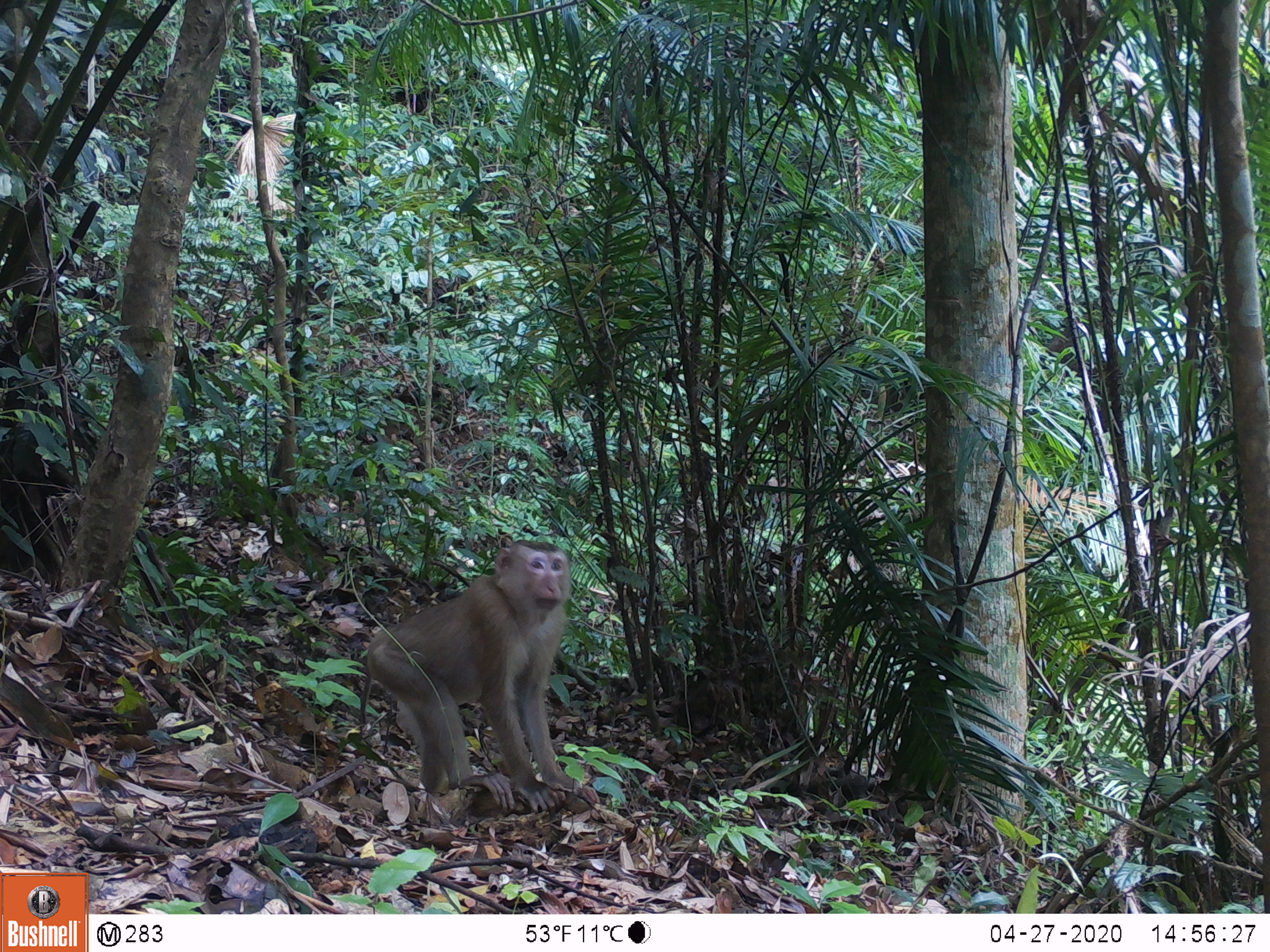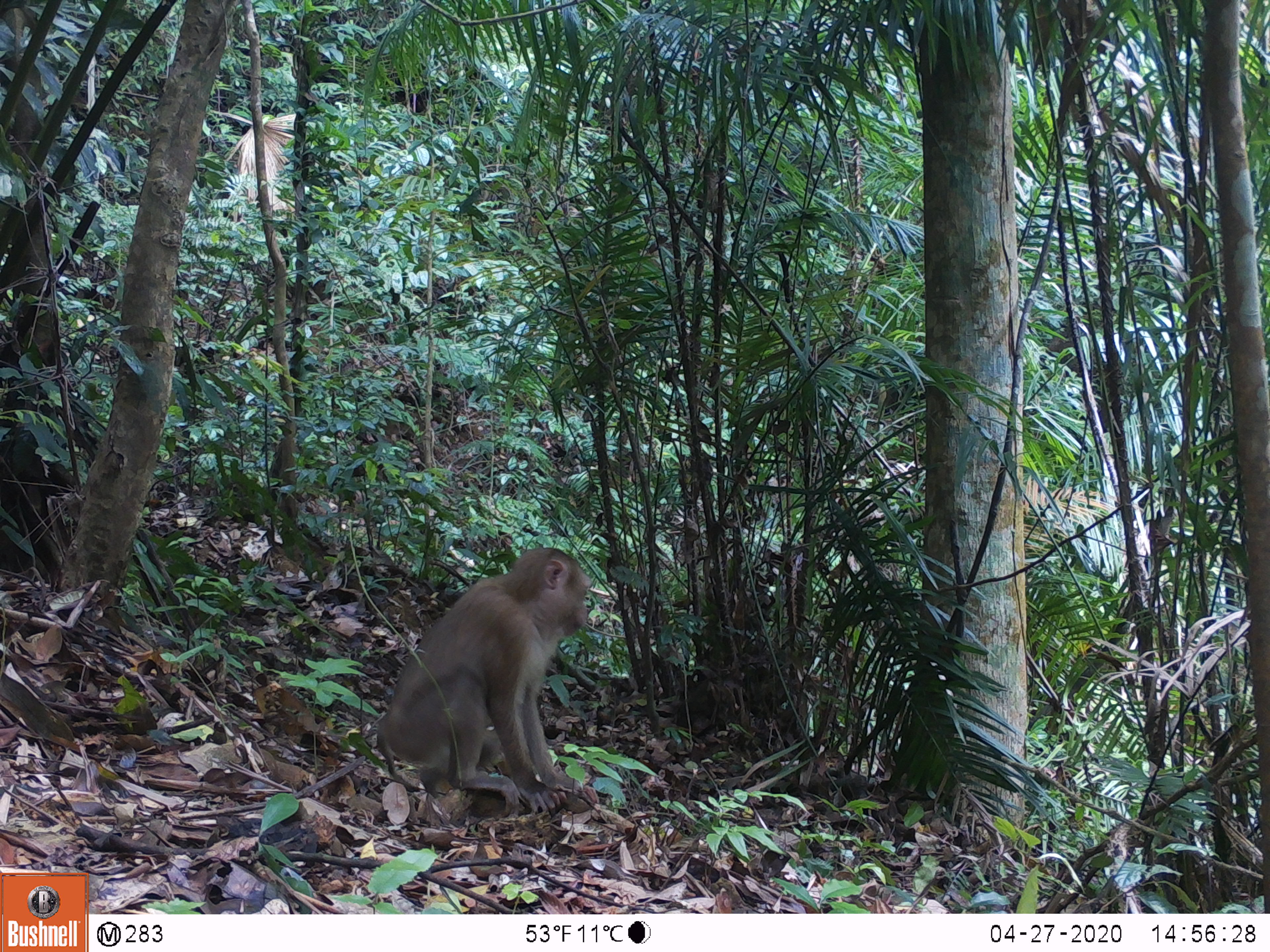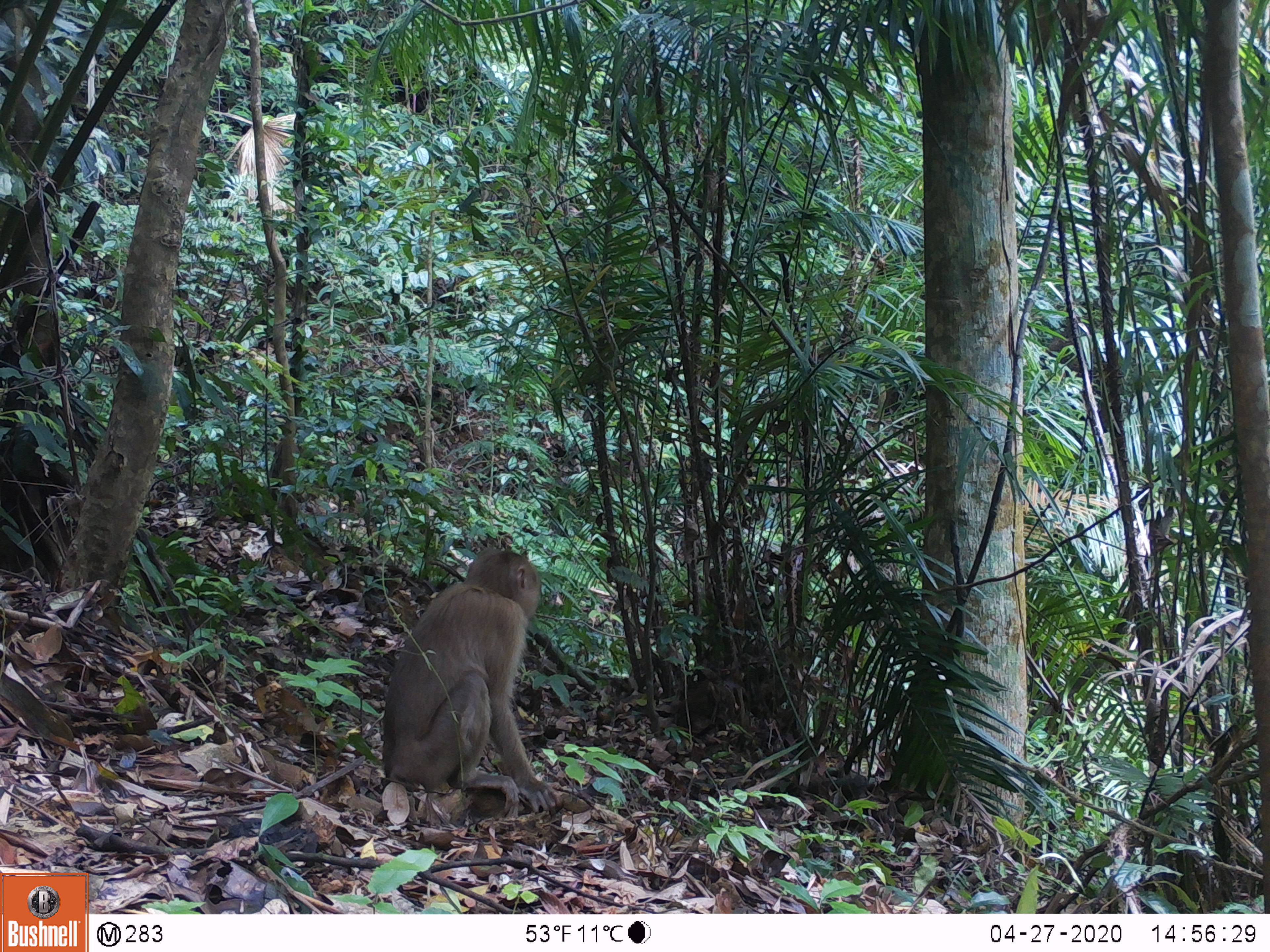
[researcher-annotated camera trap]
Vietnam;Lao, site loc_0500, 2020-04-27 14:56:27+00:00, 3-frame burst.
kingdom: Animalia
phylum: Chordata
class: Mammalia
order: Primates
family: Cercopithecidae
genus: Macaca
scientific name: Macaca nemestrina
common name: pig-tailed macaque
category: pig tailed macaque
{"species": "pig tailed macaque (pig-tailed macaque) (Macaca nemestrina)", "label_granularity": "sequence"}